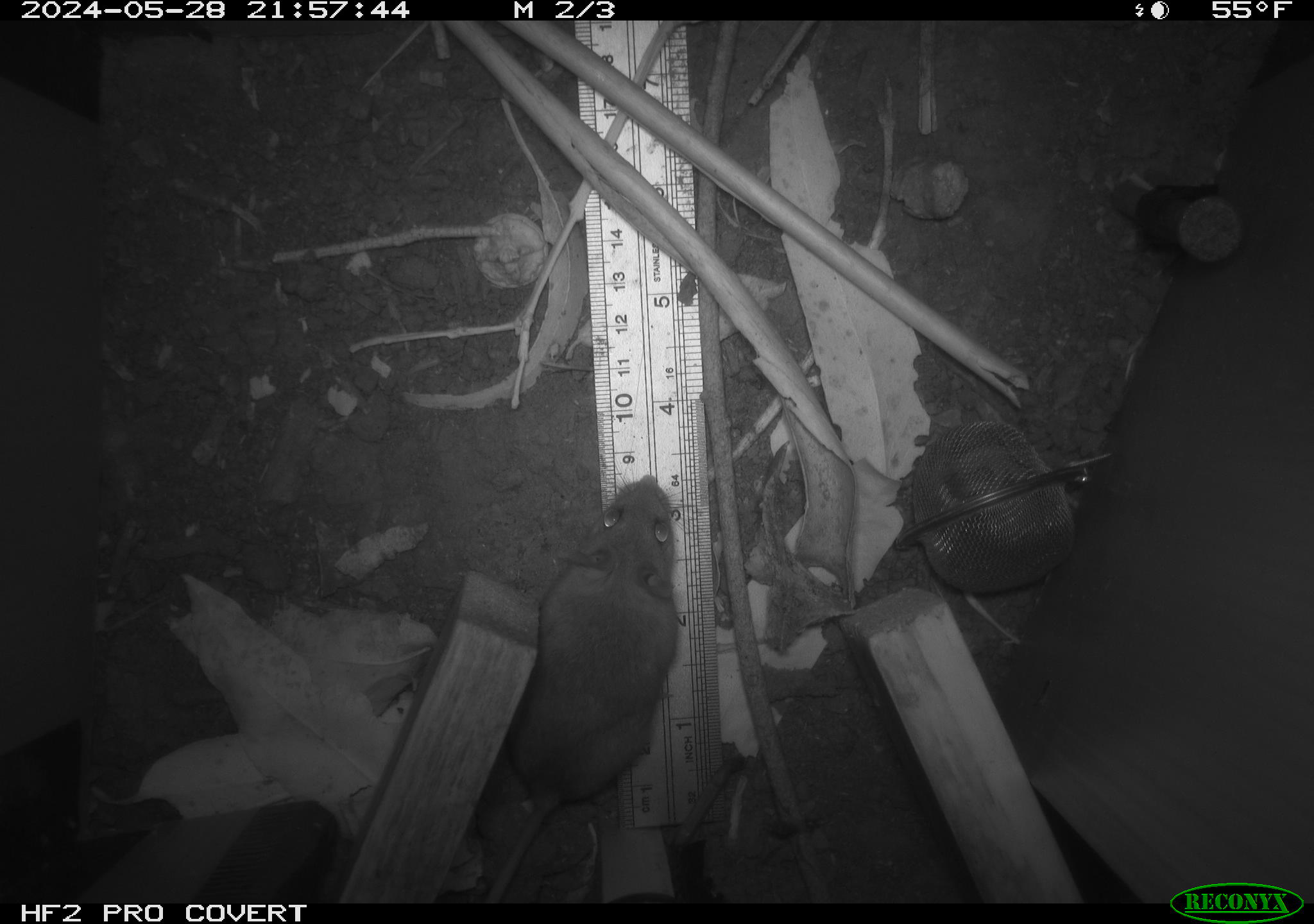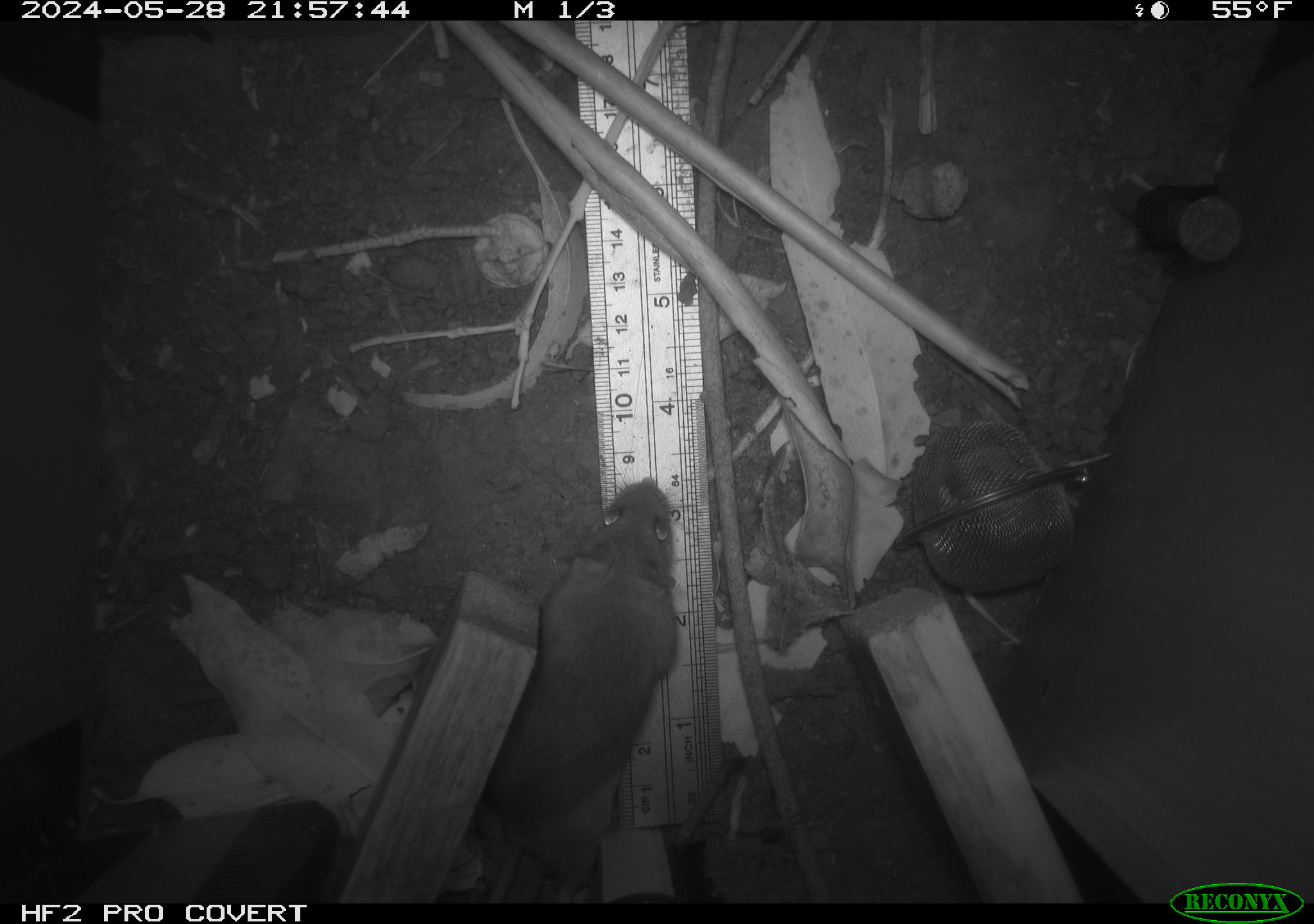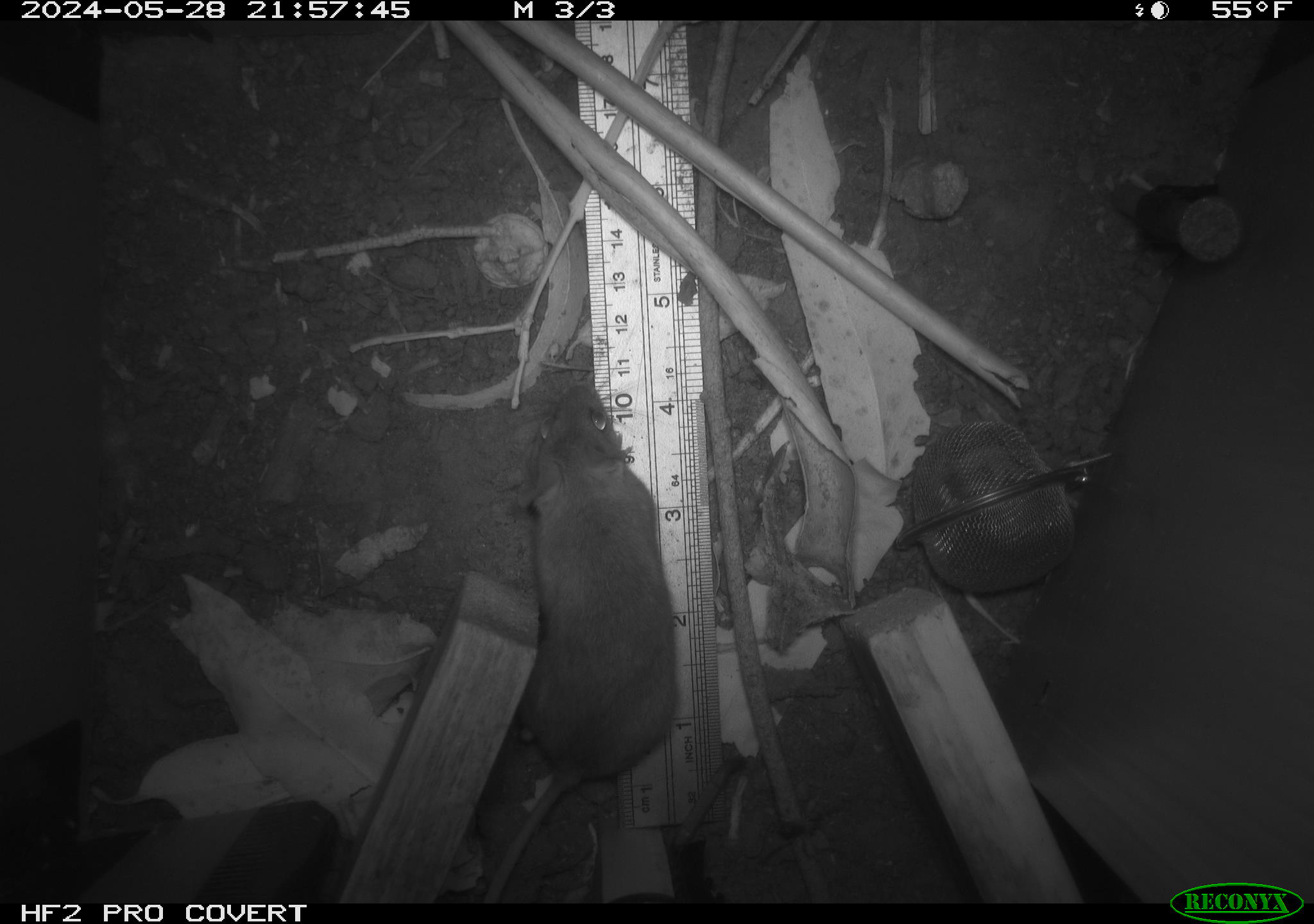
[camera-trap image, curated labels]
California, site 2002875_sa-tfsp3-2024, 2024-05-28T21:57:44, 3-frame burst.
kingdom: Animalia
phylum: Chordata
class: Mammalia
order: Rodentia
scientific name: Rodentia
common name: rodent